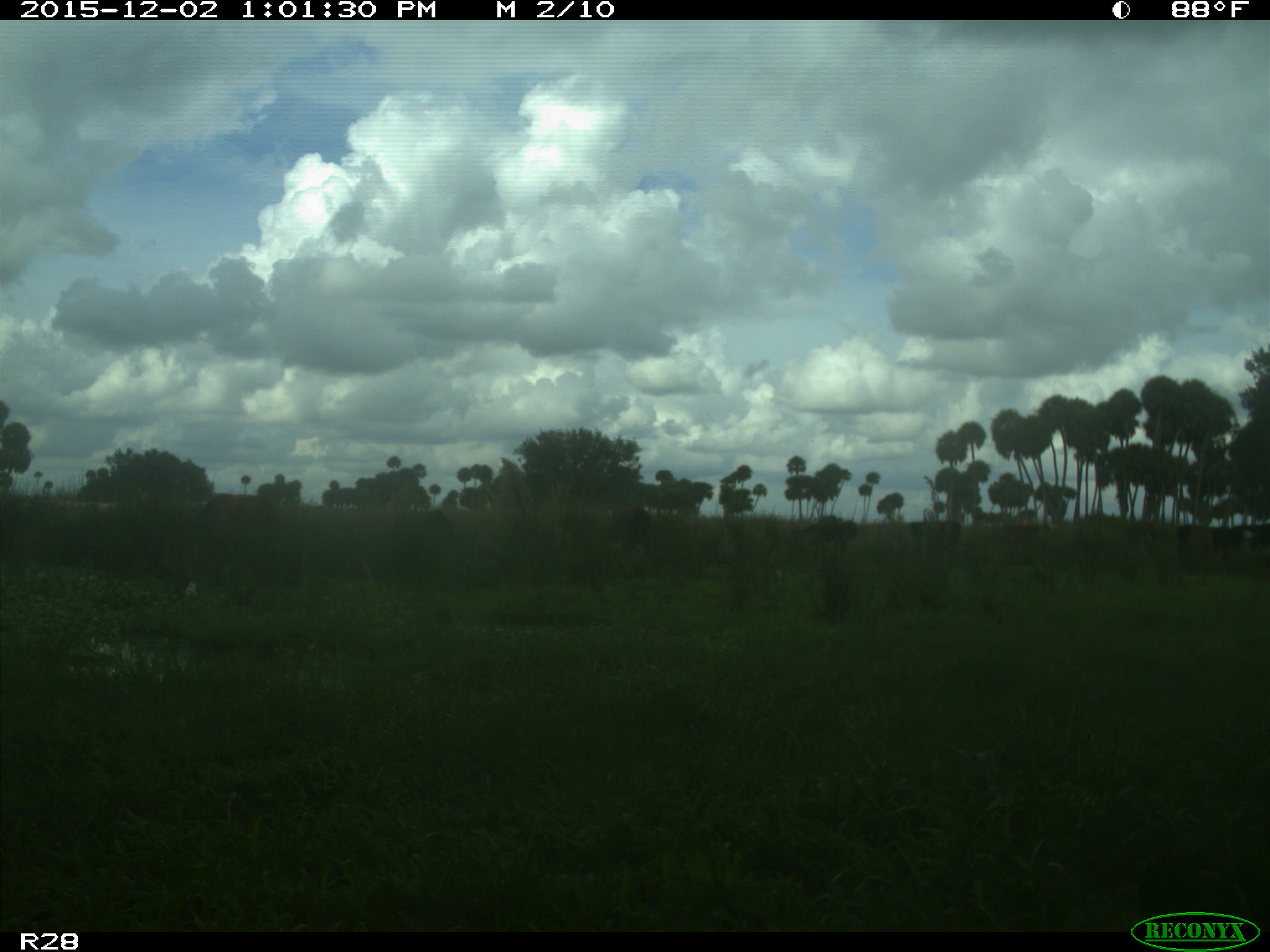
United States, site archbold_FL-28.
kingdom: Animalia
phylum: Chordata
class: Mammalia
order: Artiodactyla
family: Bovidae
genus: Bos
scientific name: Bos taurus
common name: domestic cow